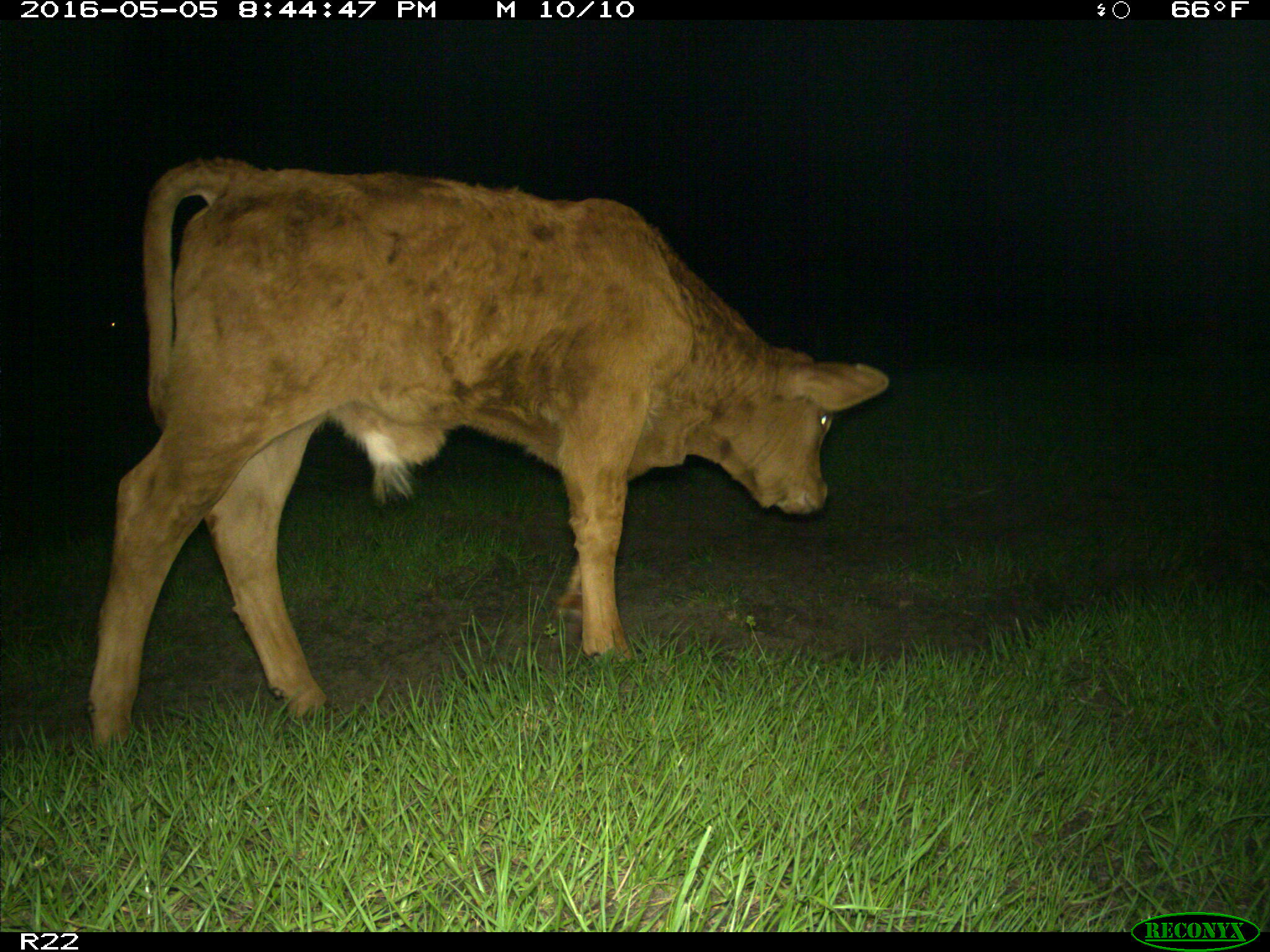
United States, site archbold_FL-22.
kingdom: Animalia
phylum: Chordata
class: Mammalia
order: Artiodactyla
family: Bovidae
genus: Bos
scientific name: Bos taurus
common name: domestic cow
Bos taurus (domestic cow).